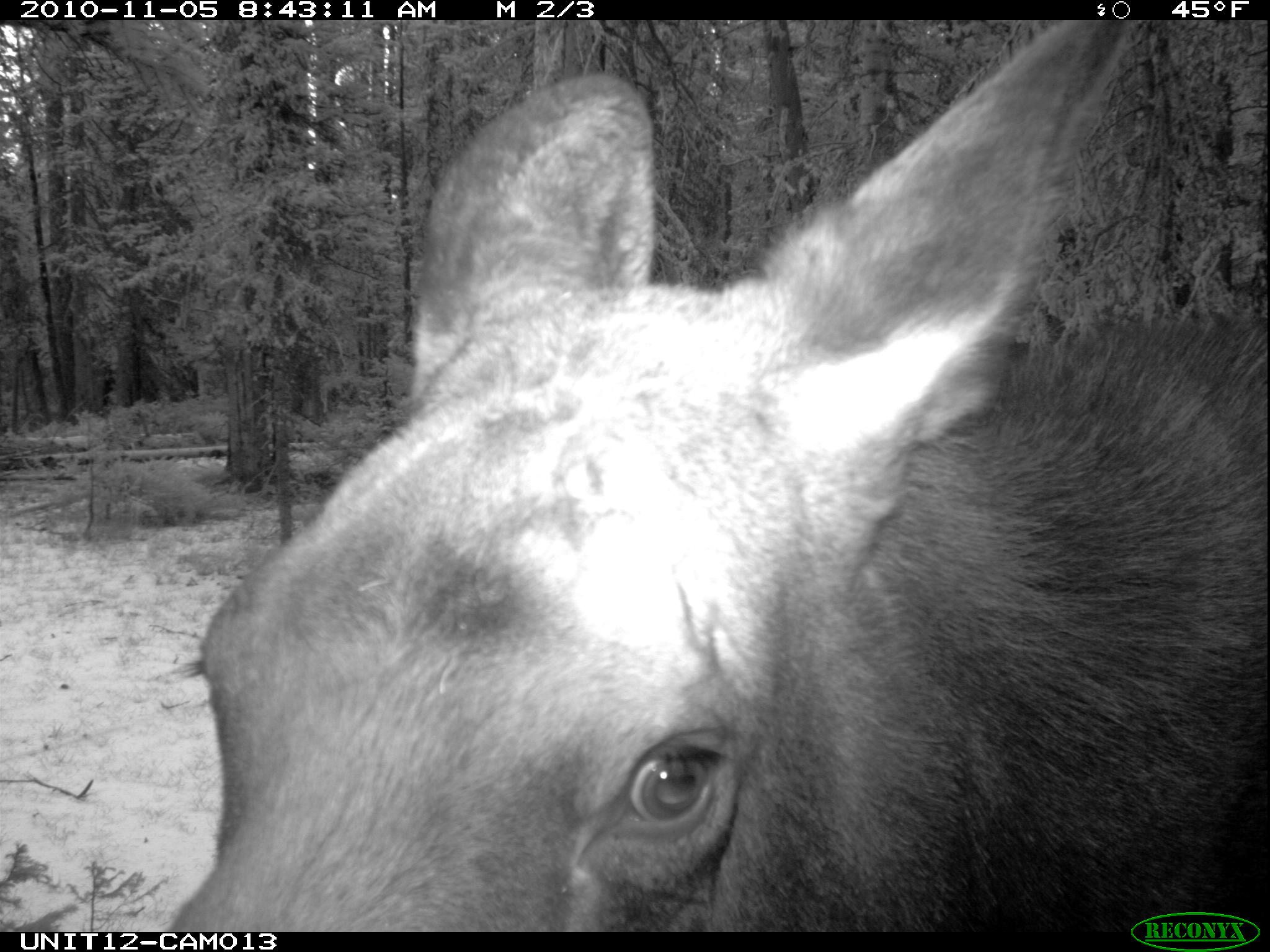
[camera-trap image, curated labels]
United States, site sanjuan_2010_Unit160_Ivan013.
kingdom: Animalia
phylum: Chordata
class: Mammalia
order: Artiodactyla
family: Cervidae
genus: Alces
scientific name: Alces alces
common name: moose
Alces alces (moose).